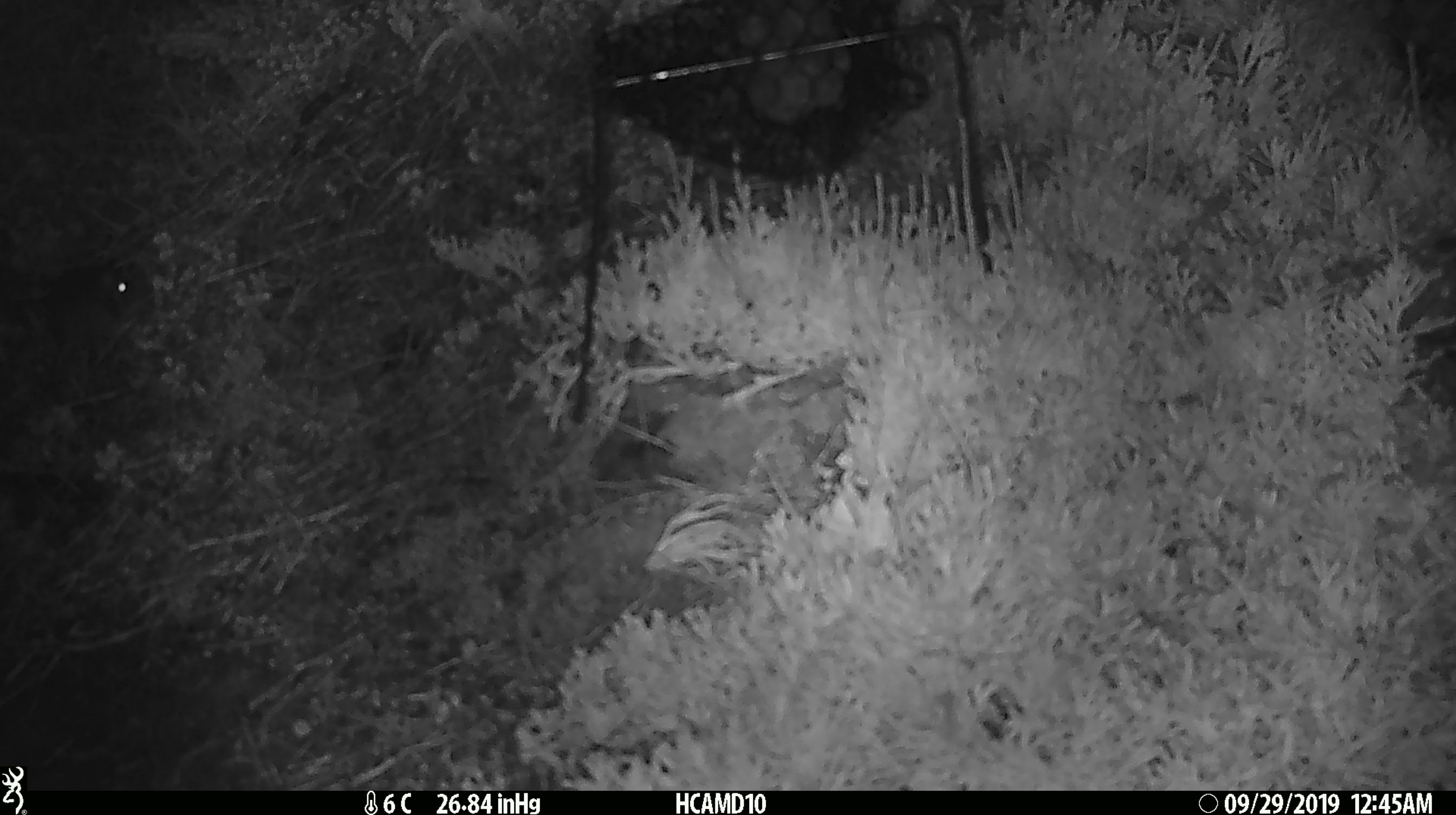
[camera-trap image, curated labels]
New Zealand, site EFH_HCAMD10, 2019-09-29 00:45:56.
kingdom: Animalia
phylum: Chordata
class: Mammalia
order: Rodentia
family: Muridae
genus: Mus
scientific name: Mus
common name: mouse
Mouse (Mus).